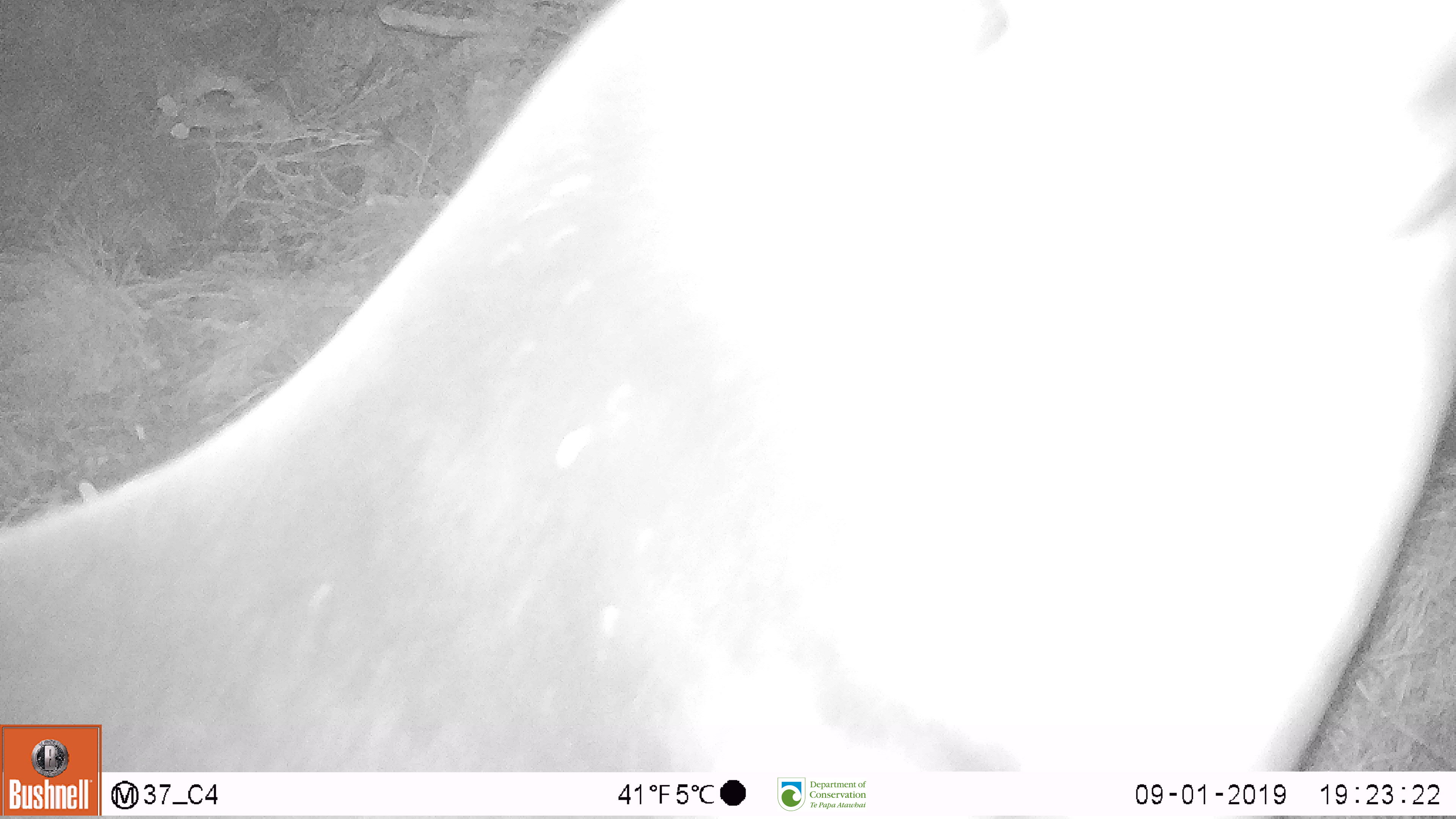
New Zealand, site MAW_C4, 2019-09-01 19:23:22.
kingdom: Animalia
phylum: Chordata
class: Mammalia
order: Carnivora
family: Otariidae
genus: Phocarctos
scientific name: Phocarctos hookeri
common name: new zealand sea lion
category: sealion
Sealion (new zealand sea lion) (Phocarctos hookeri).